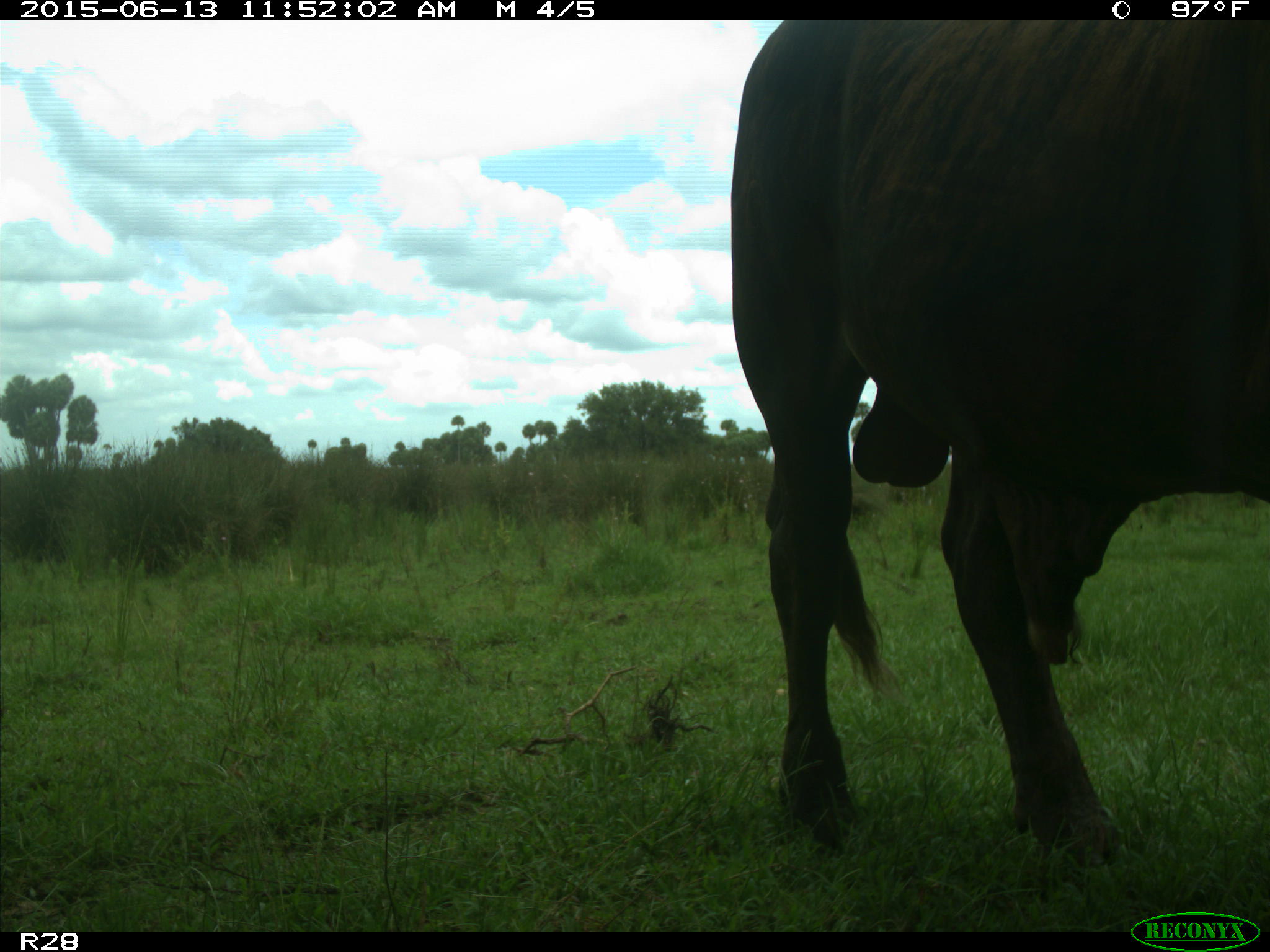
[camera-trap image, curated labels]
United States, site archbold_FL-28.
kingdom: Animalia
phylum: Chordata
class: Mammalia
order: Artiodactyla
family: Bovidae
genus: Bos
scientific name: Bos taurus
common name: domestic cow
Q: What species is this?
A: Bos taurus (domestic cow).